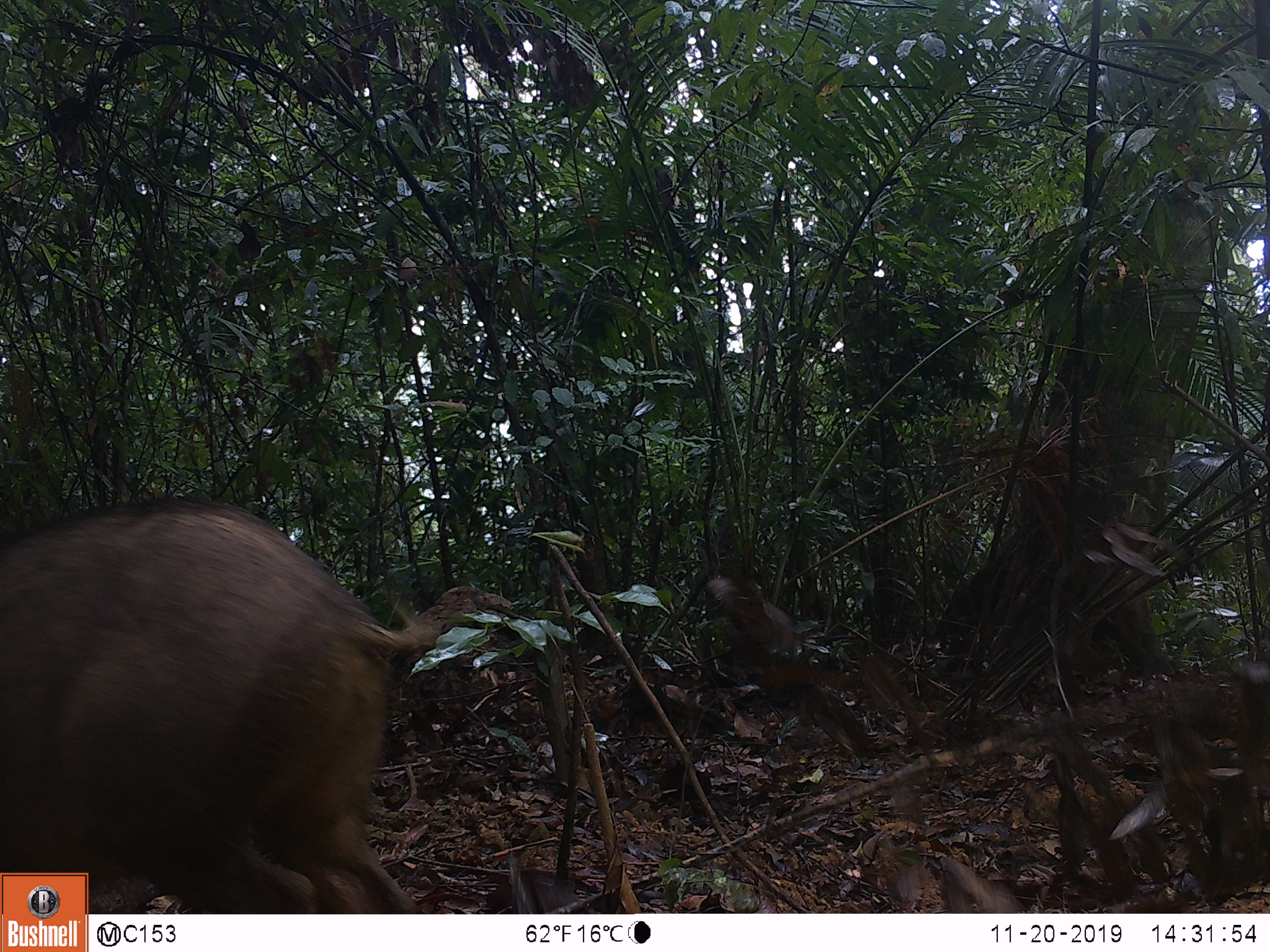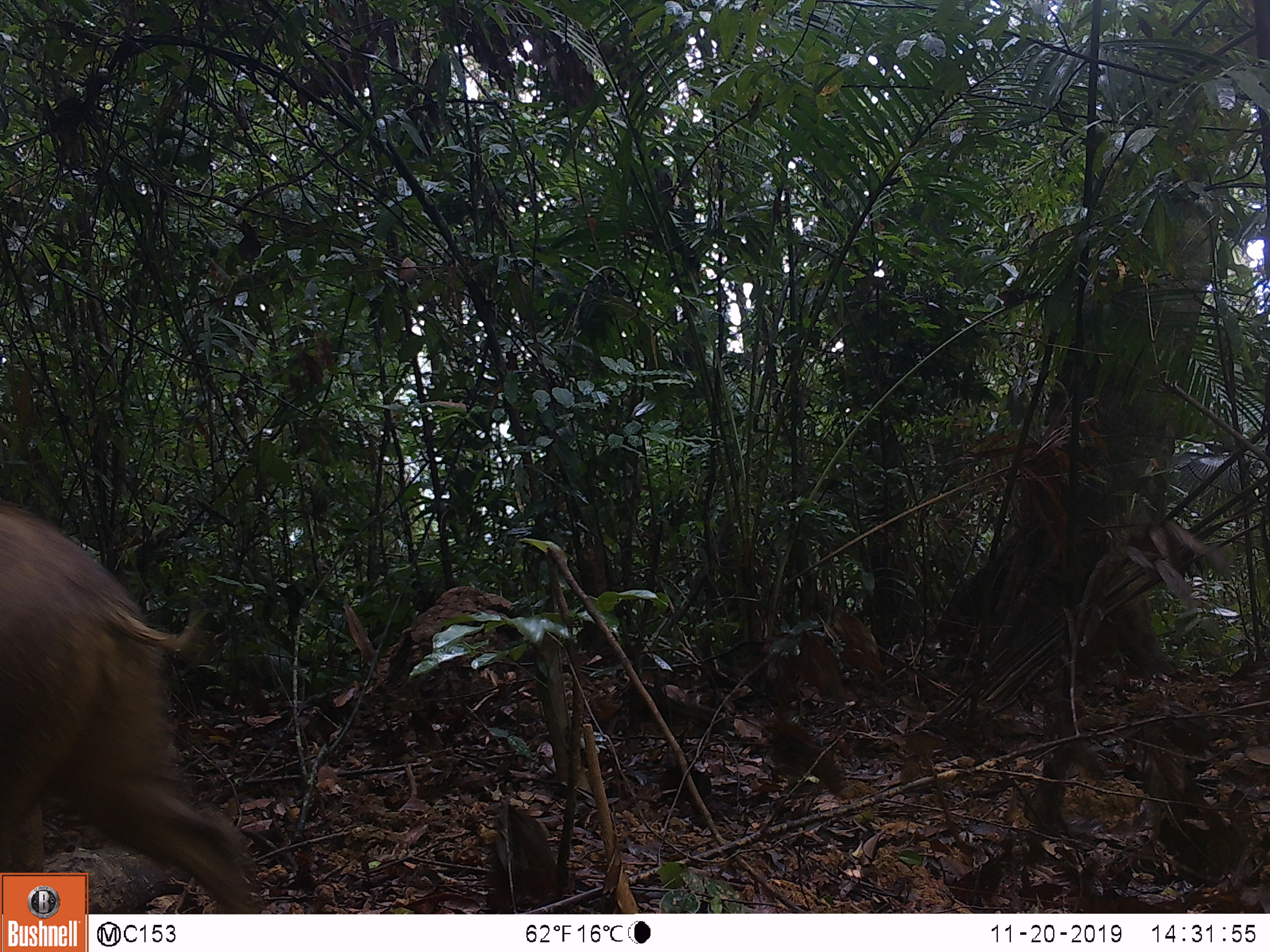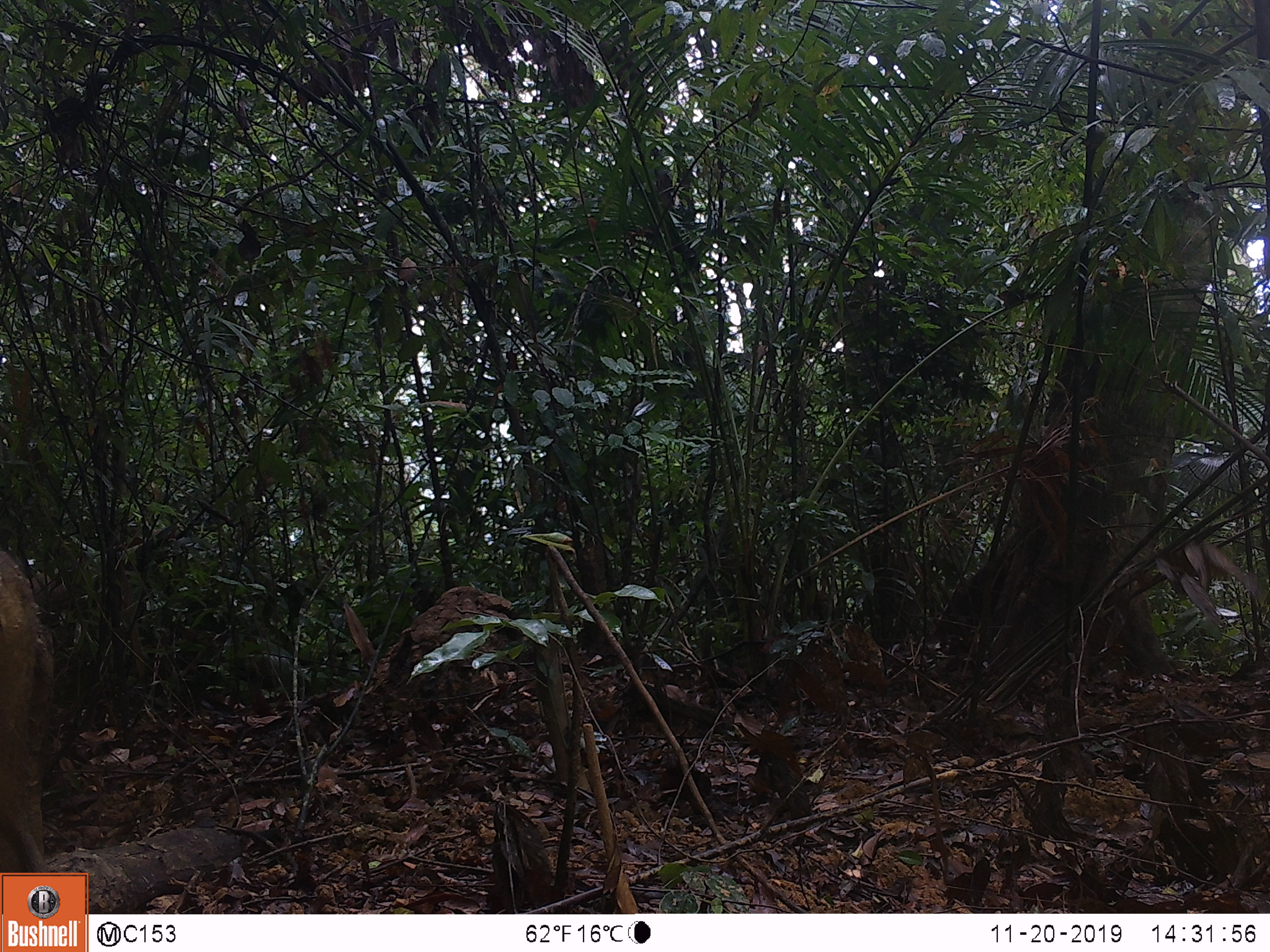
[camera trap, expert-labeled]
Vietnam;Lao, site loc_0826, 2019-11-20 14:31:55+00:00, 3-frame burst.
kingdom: Animalia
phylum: Chordata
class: Mammalia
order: Artiodactyla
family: Suidae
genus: Sus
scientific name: Sus scrofa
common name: eurasian wild pig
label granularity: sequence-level